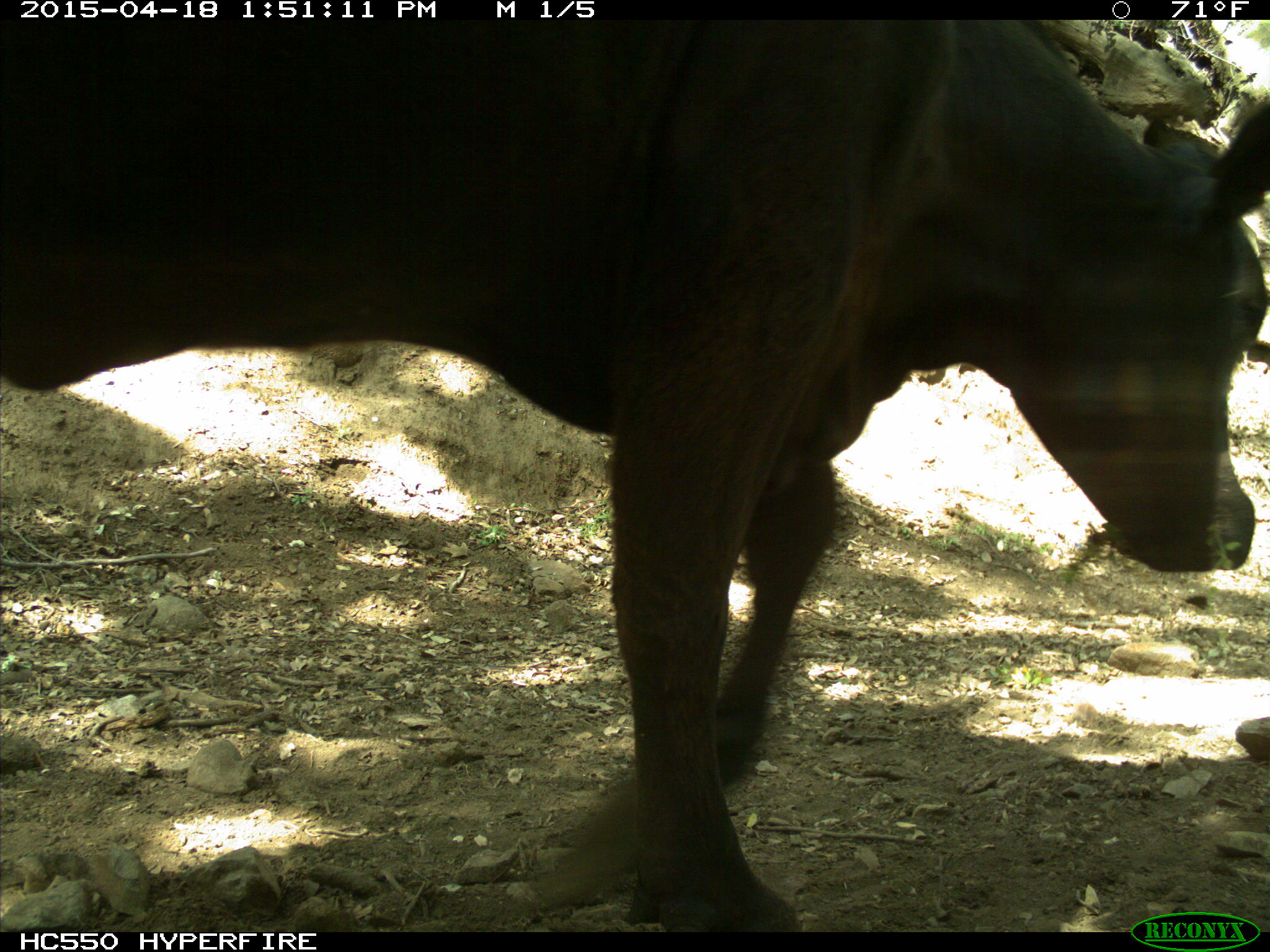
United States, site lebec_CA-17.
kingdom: Animalia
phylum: Chordata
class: Mammalia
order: Artiodactyla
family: Bovidae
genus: Bos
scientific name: Bos taurus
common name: domestic cow